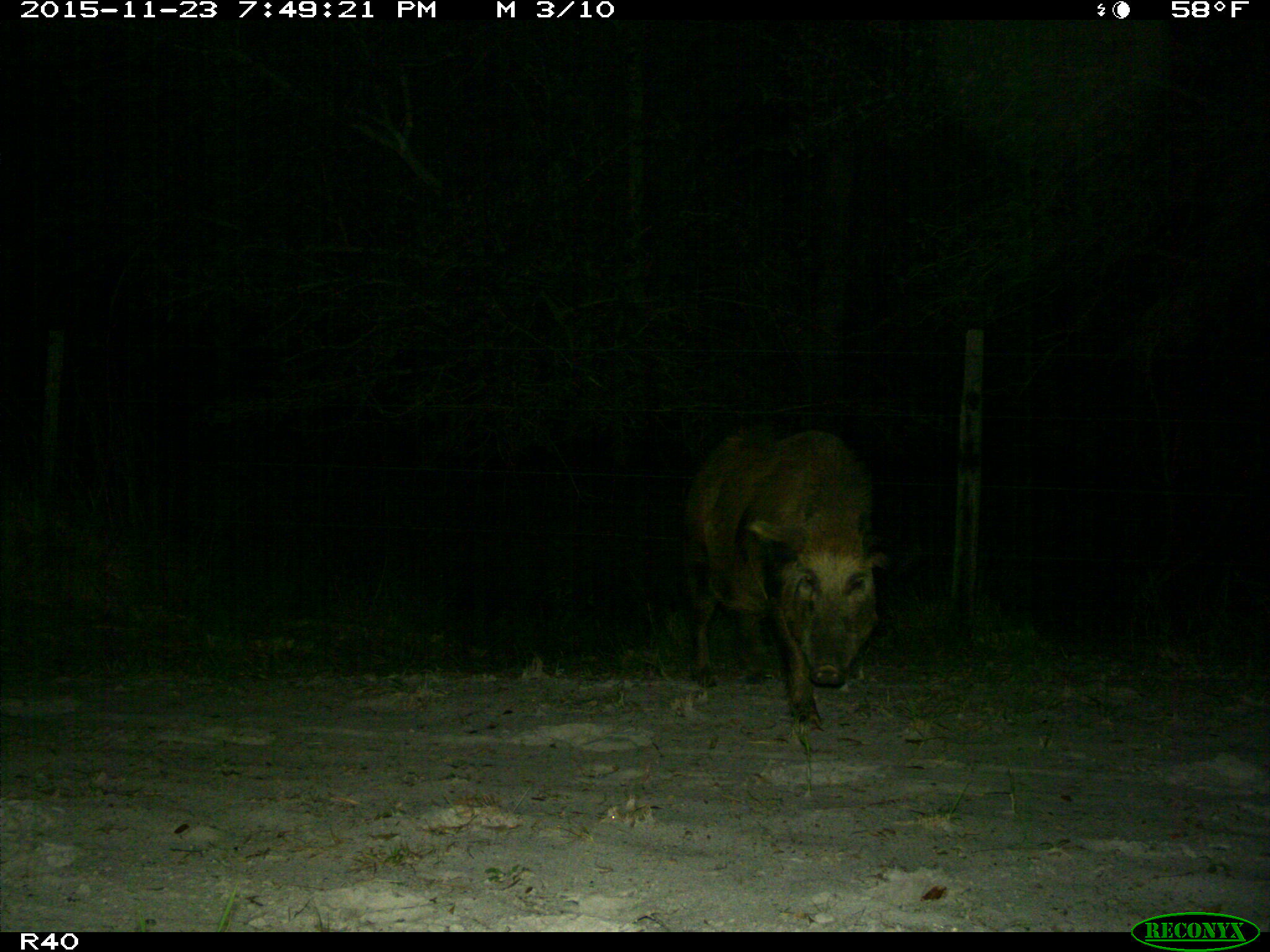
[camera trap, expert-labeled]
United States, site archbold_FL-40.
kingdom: Animalia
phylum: Chordata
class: Mammalia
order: Artiodactyla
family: Suidae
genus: Sus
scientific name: Sus scrofa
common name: wild boar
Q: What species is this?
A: Sus scrofa (wild boar).